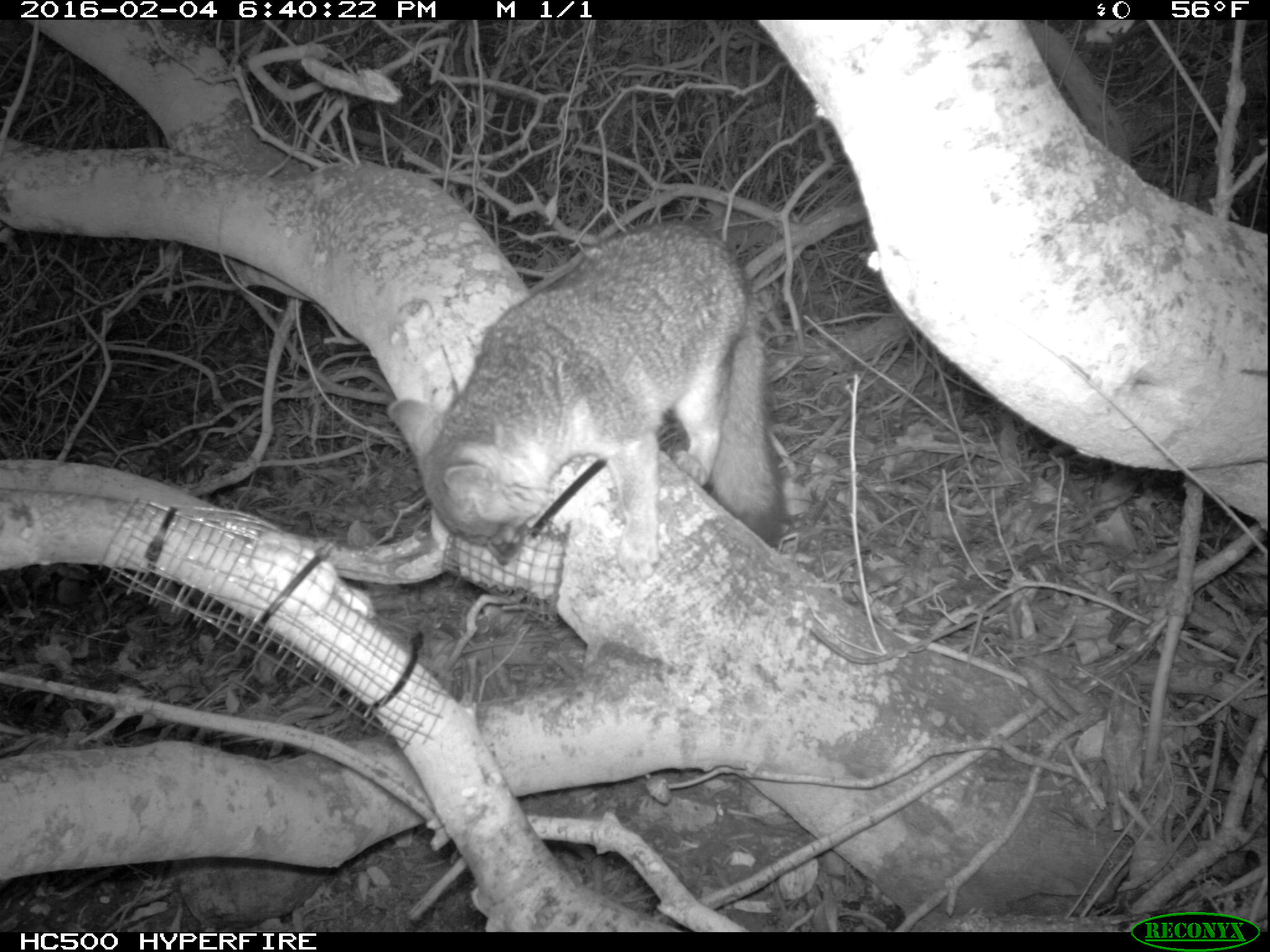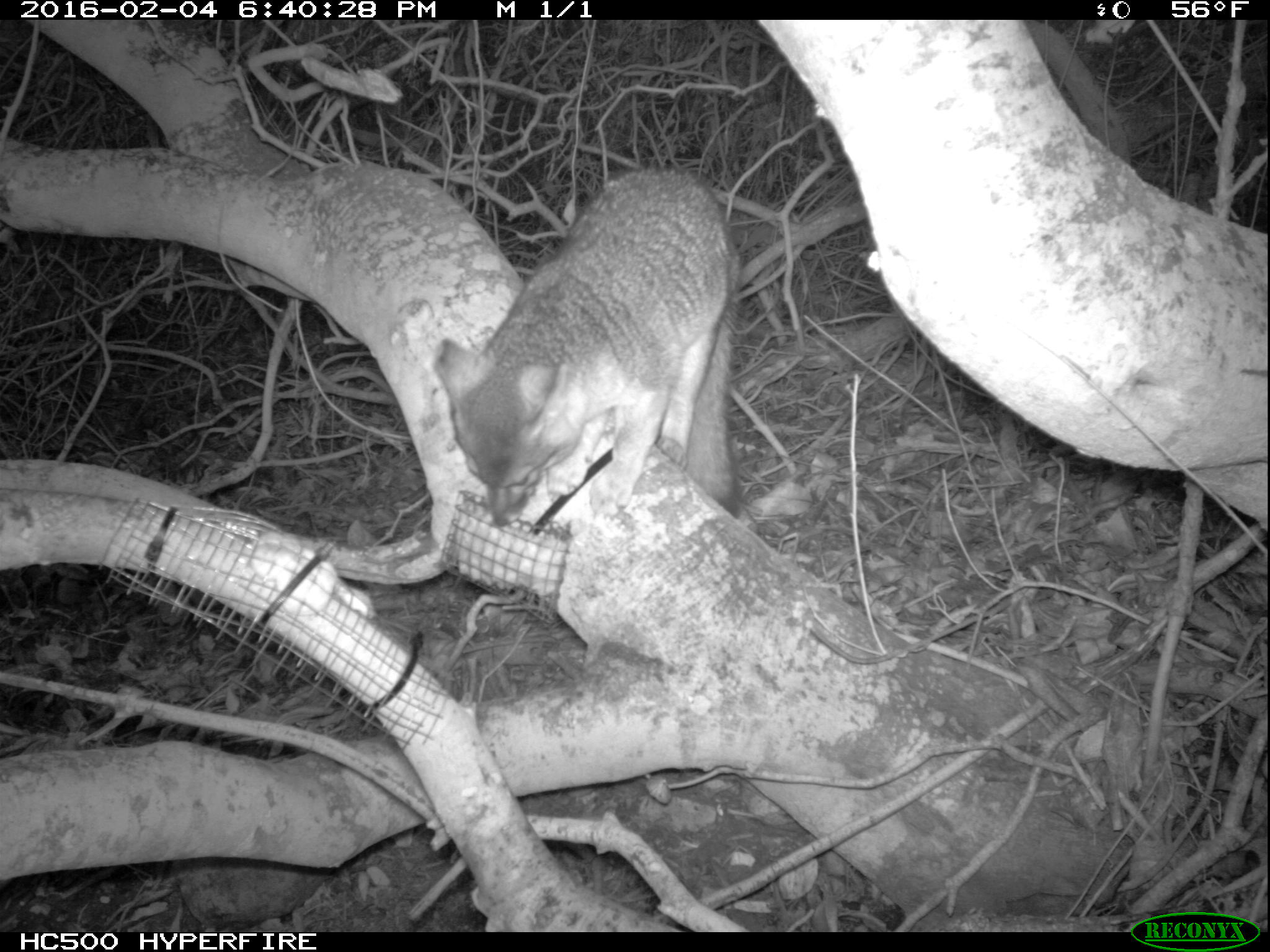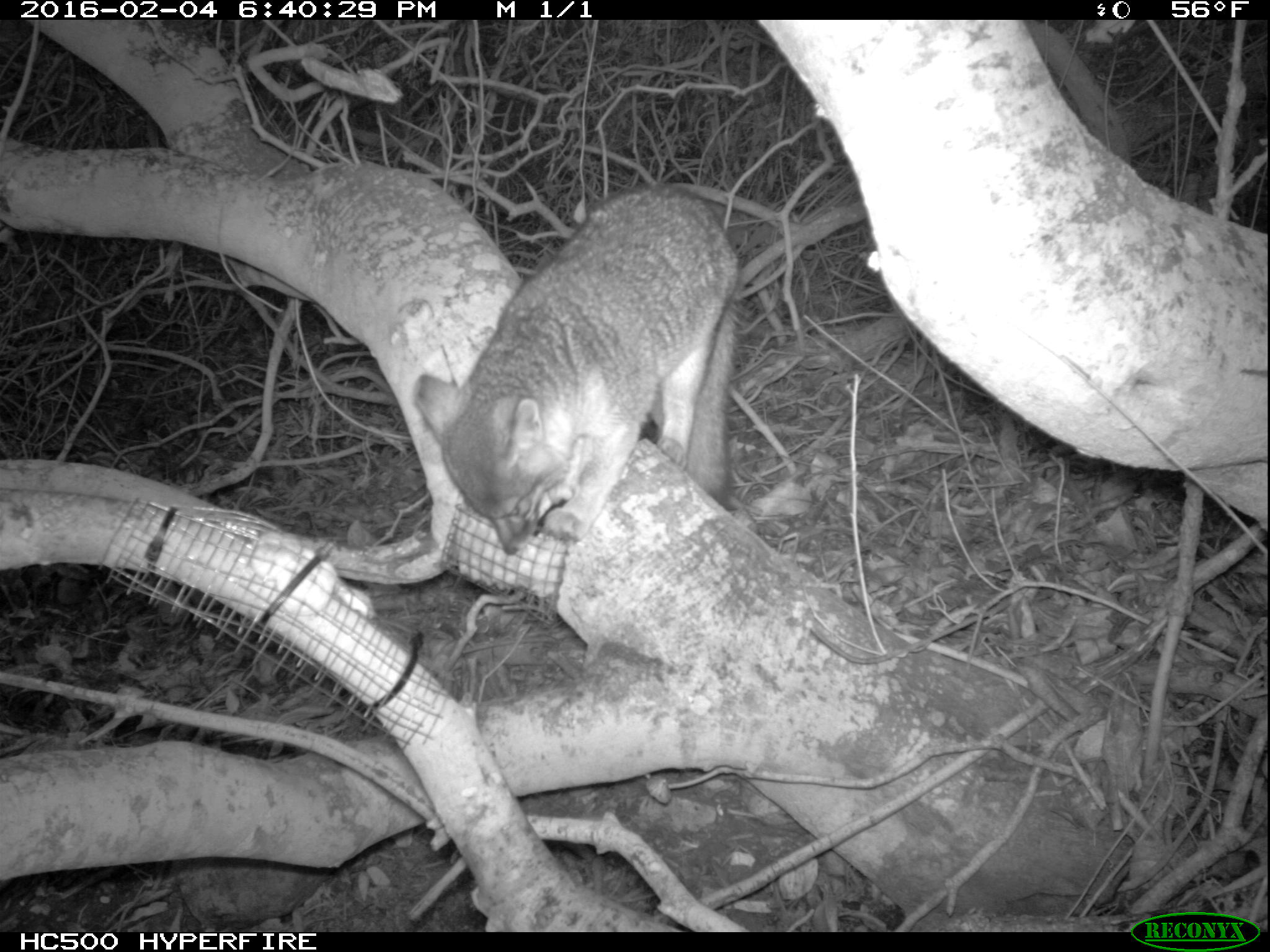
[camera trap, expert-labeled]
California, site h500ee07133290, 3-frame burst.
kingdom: Animalia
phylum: Chordata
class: Mammalia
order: Carnivora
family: Canidae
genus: Urocyon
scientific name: Urocyon littoralis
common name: island fox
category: fox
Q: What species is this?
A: Fox (island fox) (Urocyon littoralis).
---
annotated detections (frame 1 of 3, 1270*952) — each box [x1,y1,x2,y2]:
fox: [384,218,788,568]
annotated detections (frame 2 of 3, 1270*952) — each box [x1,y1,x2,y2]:
fox: [430,164,742,518]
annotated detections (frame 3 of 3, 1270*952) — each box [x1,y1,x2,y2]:
fox: [414,183,746,555]